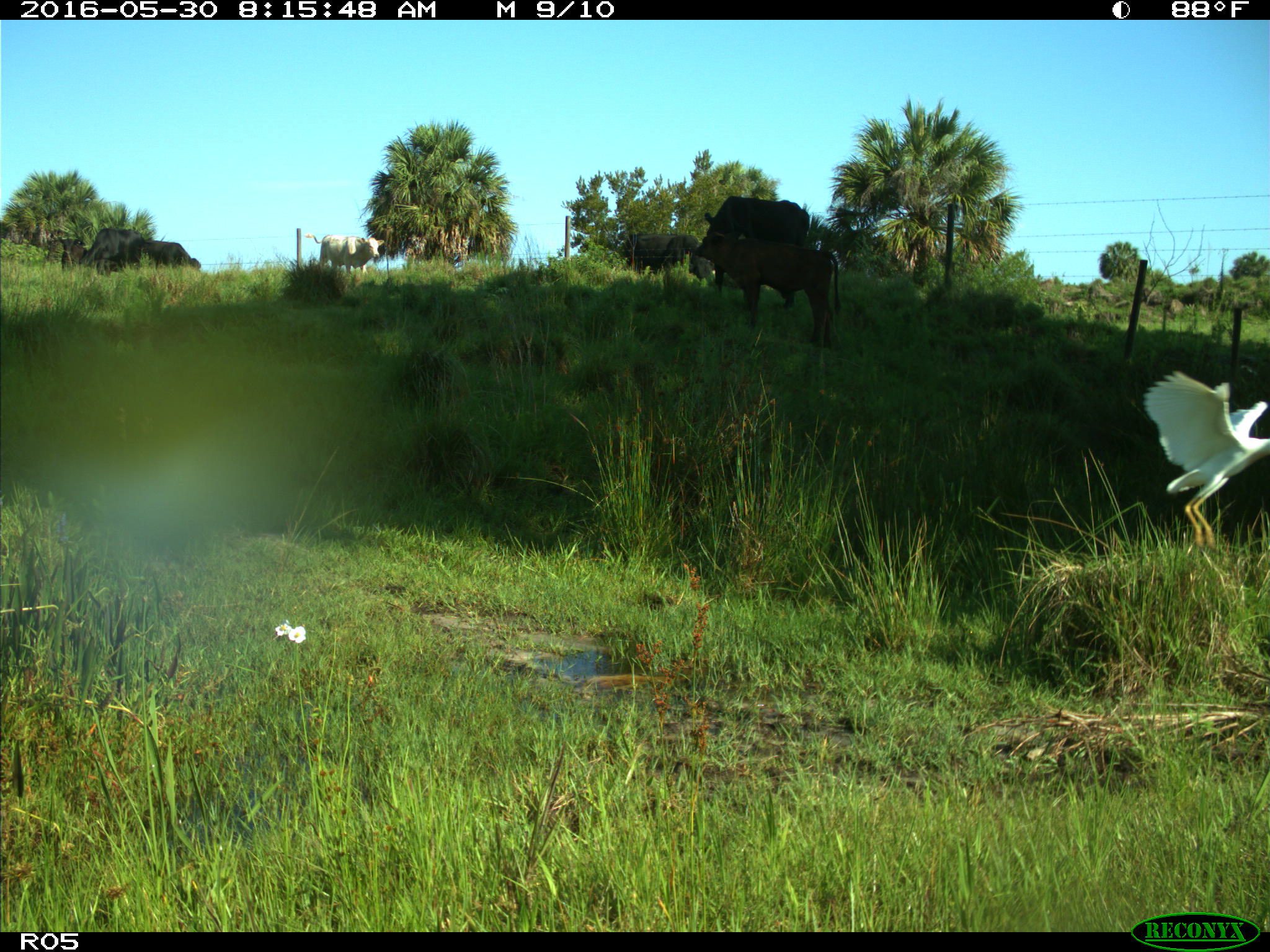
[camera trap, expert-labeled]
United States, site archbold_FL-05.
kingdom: Animalia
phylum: Chordata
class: Mammalia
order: Artiodactyla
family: Bovidae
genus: Bos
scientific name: Bos taurus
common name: domestic cow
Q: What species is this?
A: Bos taurus (domestic cow).